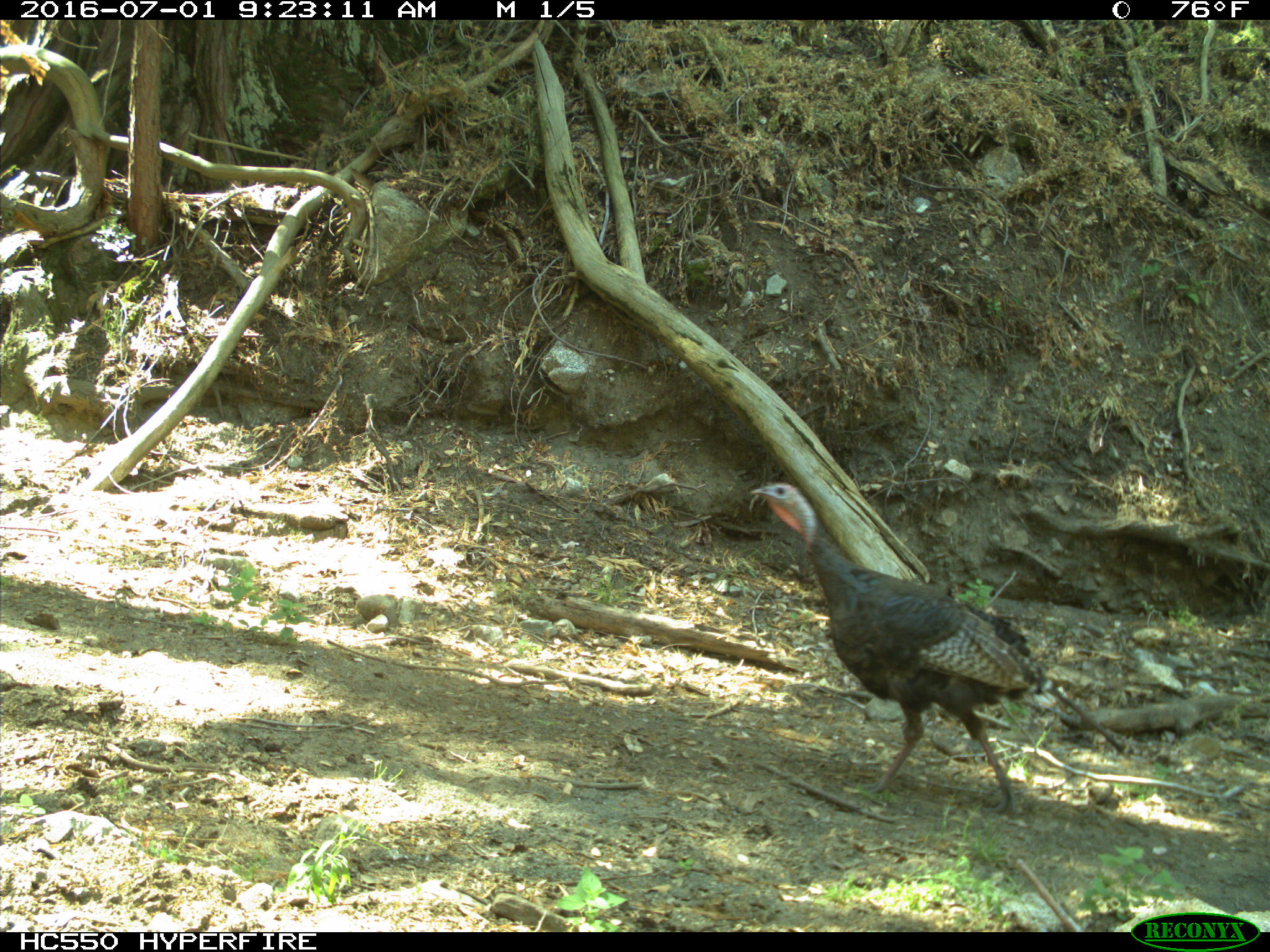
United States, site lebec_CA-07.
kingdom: Animalia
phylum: Chordata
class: Aves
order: Galliformes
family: Phasianidae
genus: Meleagris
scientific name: Meleagris gallopavo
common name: wild turkey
Meleagris gallopavo (wild turkey).